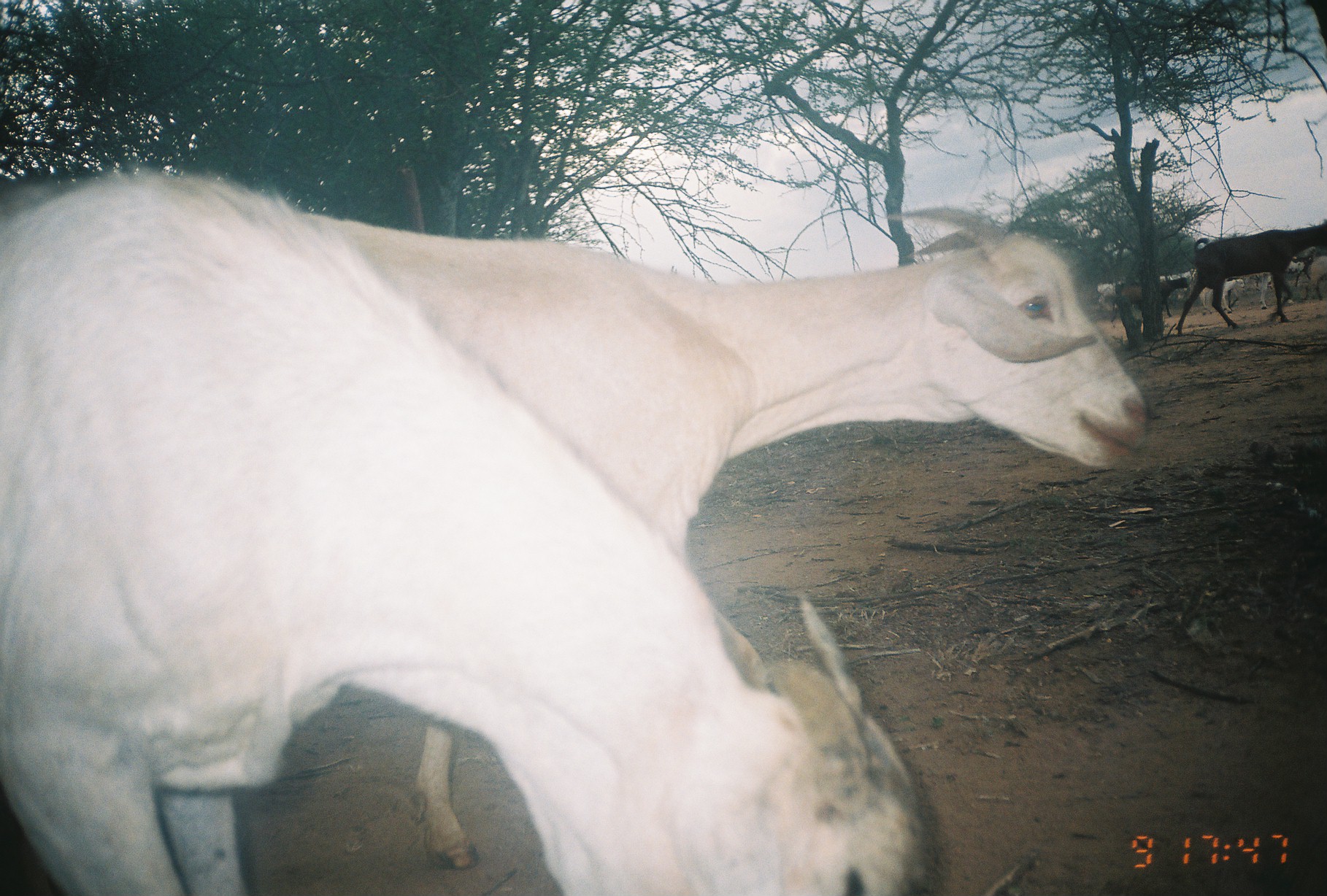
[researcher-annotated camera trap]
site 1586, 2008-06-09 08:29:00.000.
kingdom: Animalia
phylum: Chordata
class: Mammalia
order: Artiodactyla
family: Bovidae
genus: Capra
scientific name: Capra aegagrus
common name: wild goat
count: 11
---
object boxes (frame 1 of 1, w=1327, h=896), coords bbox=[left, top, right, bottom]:
capra aegagrus: bbox=[0, 164, 942, 896]; bbox=[297, 207, 1150, 867]; bbox=[1177, 221, 1325, 331]; bbox=[1114, 274, 1187, 327]; bbox=[1200, 278, 1245, 313]; bbox=[1284, 253, 1316, 285]; bbox=[1305, 255, 1326, 301]